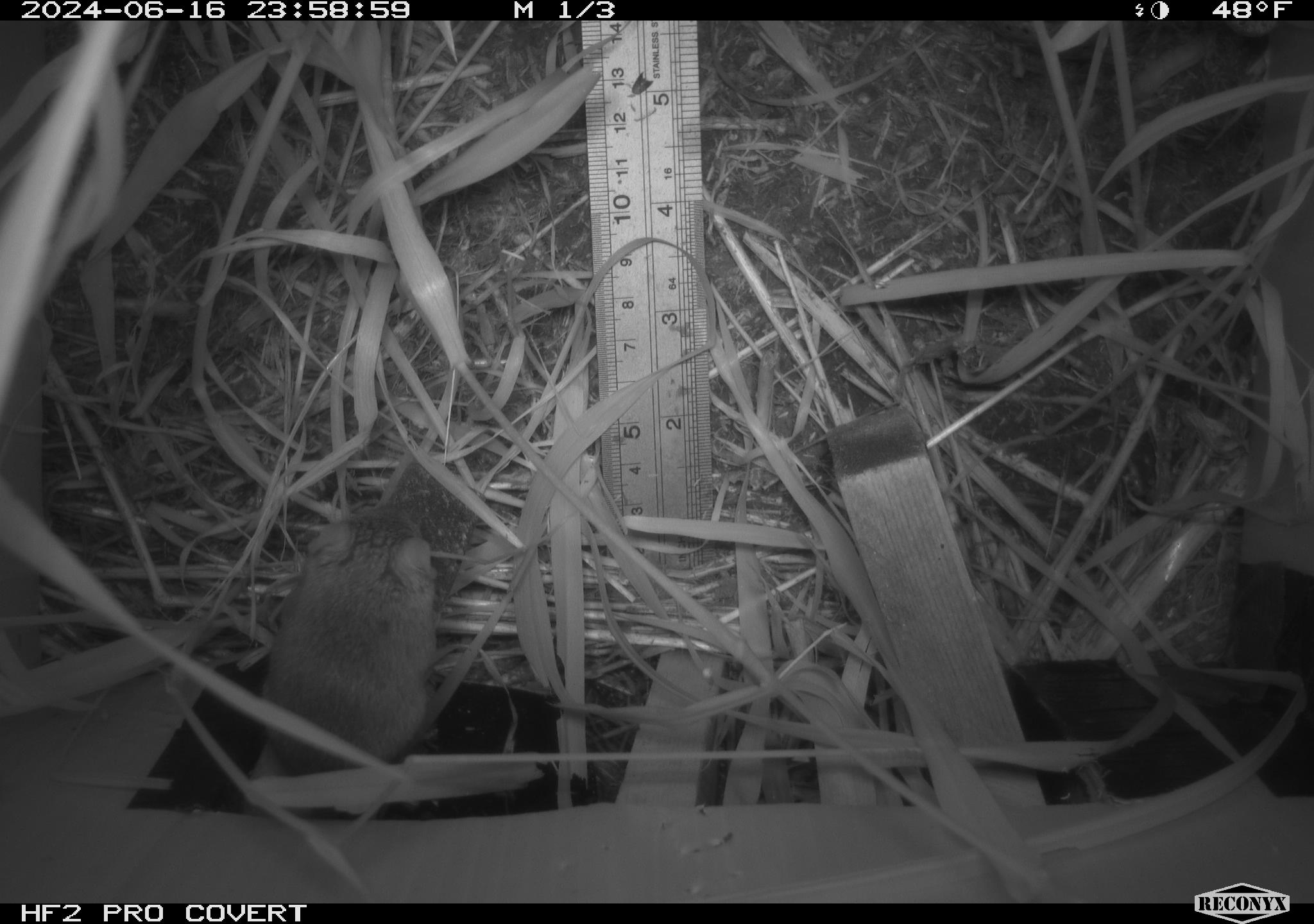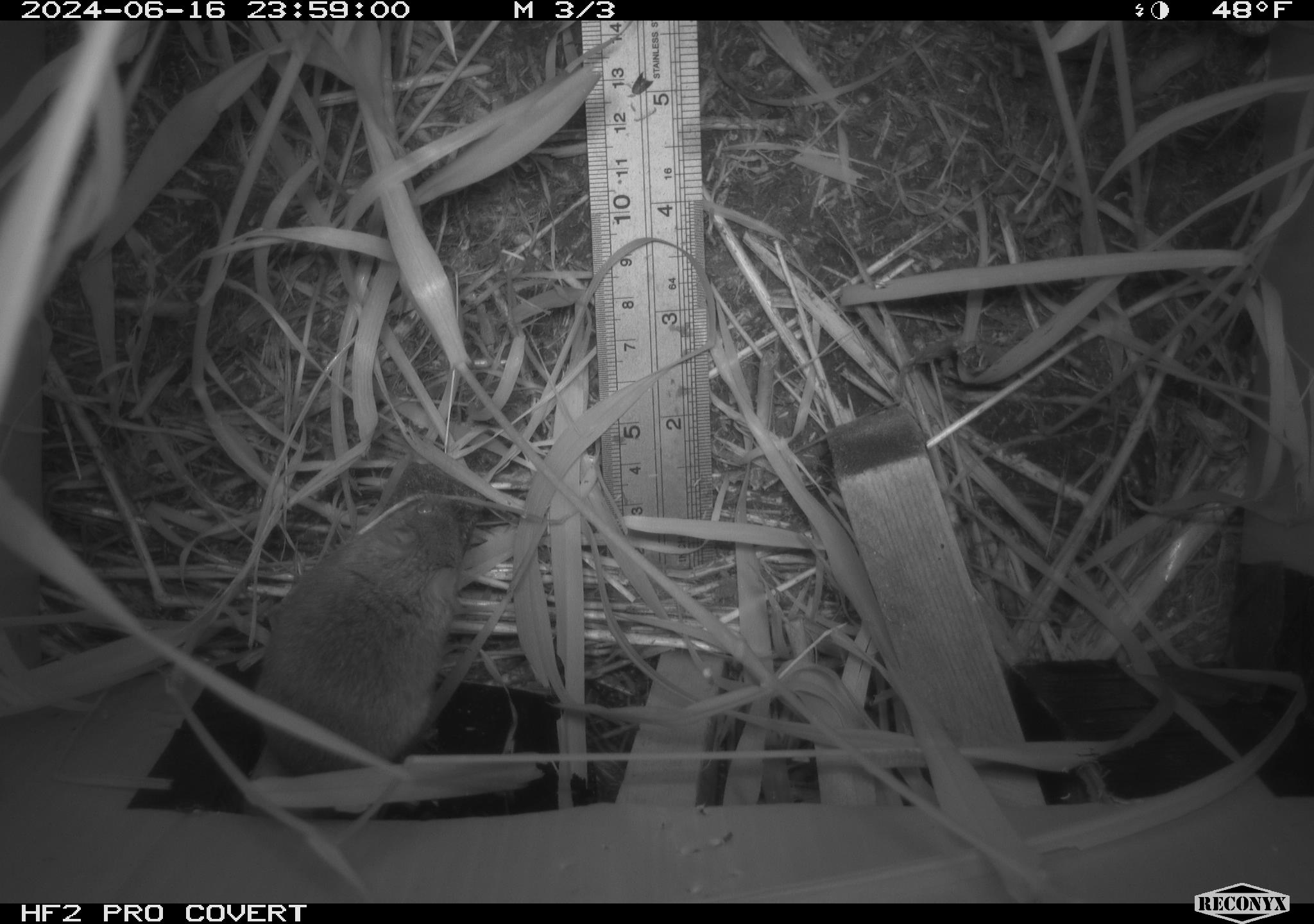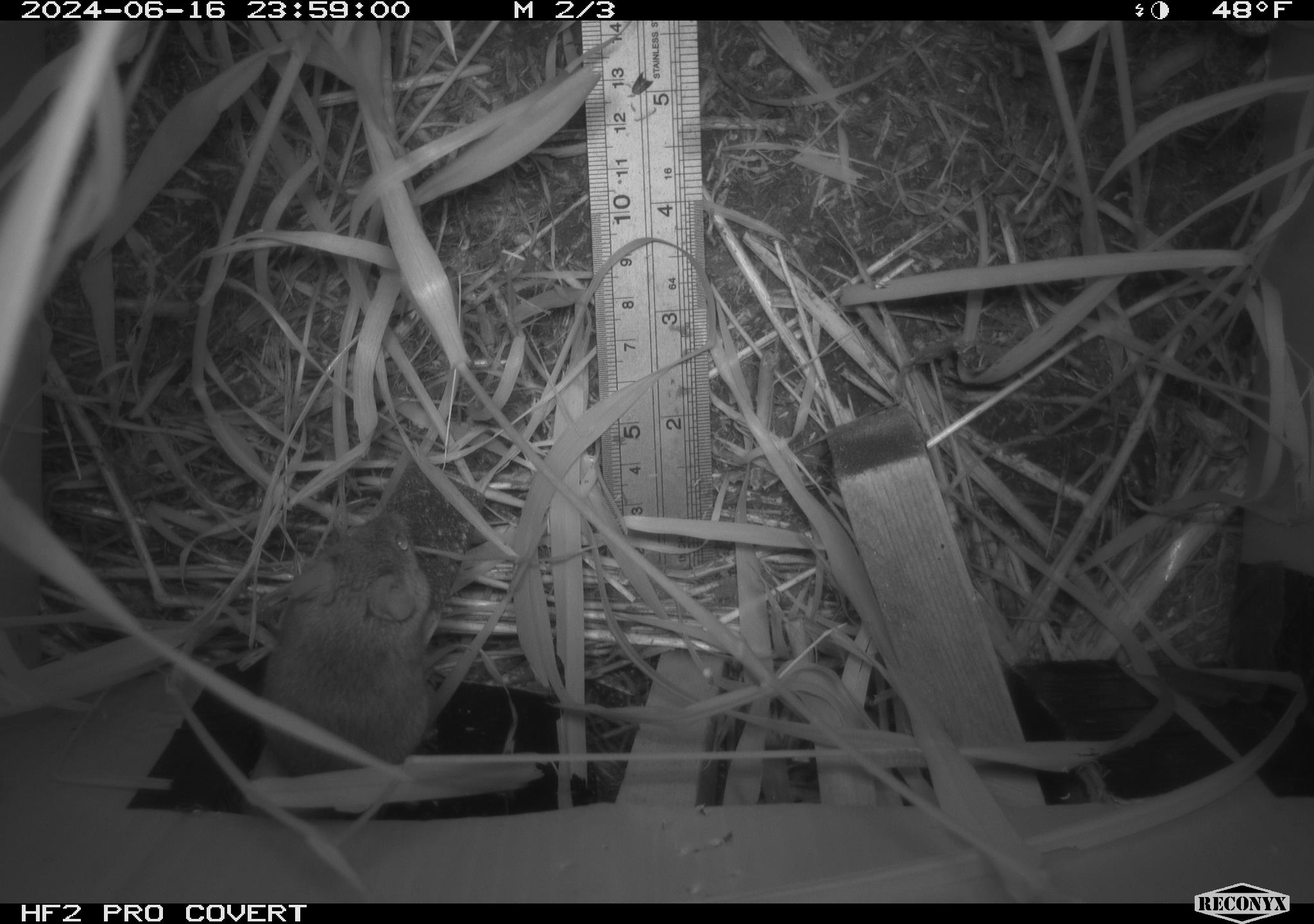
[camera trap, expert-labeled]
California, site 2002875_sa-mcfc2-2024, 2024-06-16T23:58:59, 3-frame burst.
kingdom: Animalia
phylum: Chordata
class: Mammalia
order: Rodentia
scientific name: Rodentia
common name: rodent